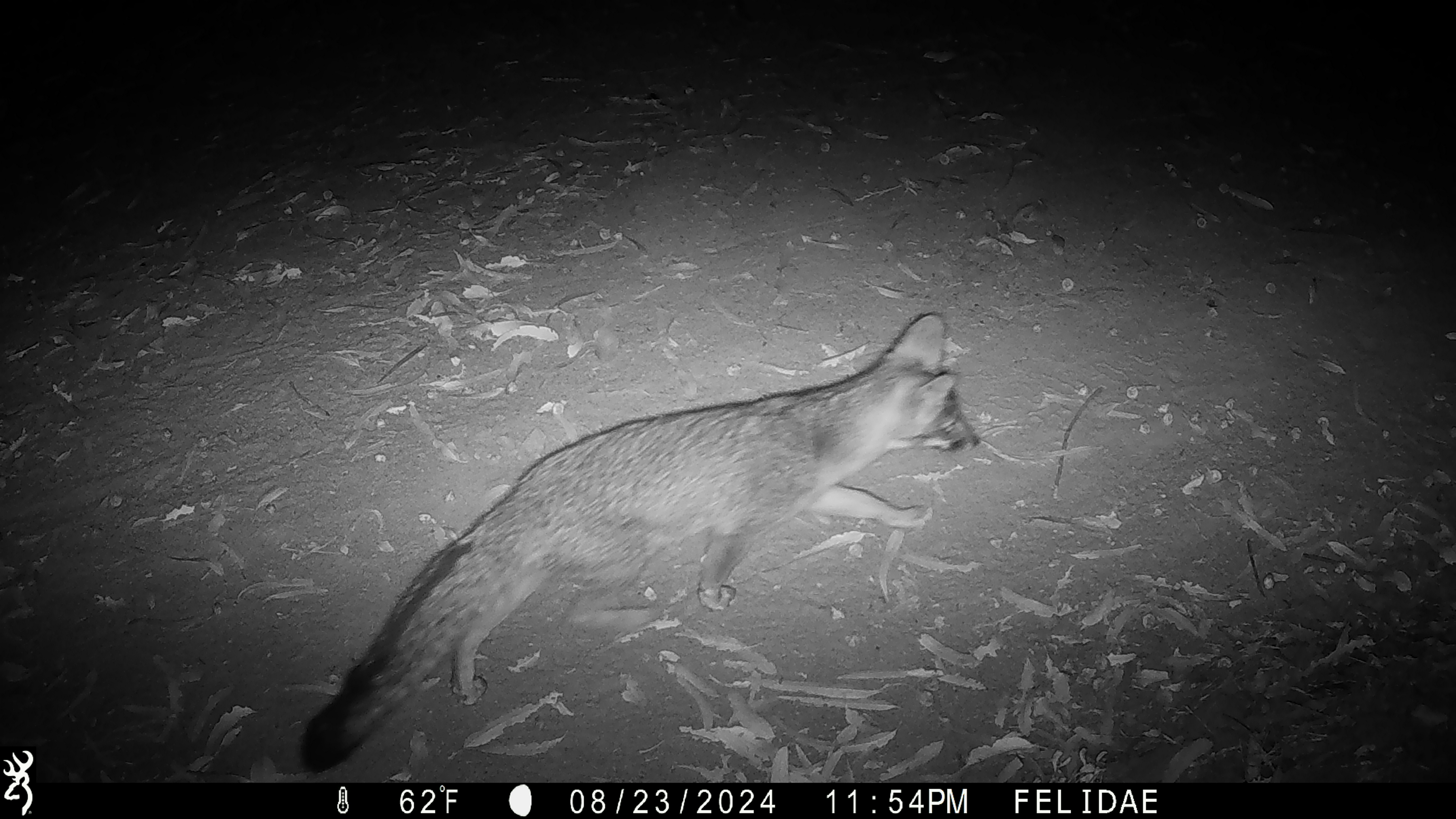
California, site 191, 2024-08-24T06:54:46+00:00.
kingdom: Animalia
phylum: Chordata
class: Mammalia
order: Carnivora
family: Canidae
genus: Urocyon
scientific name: Urocyon cinereoargenteus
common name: gray fox